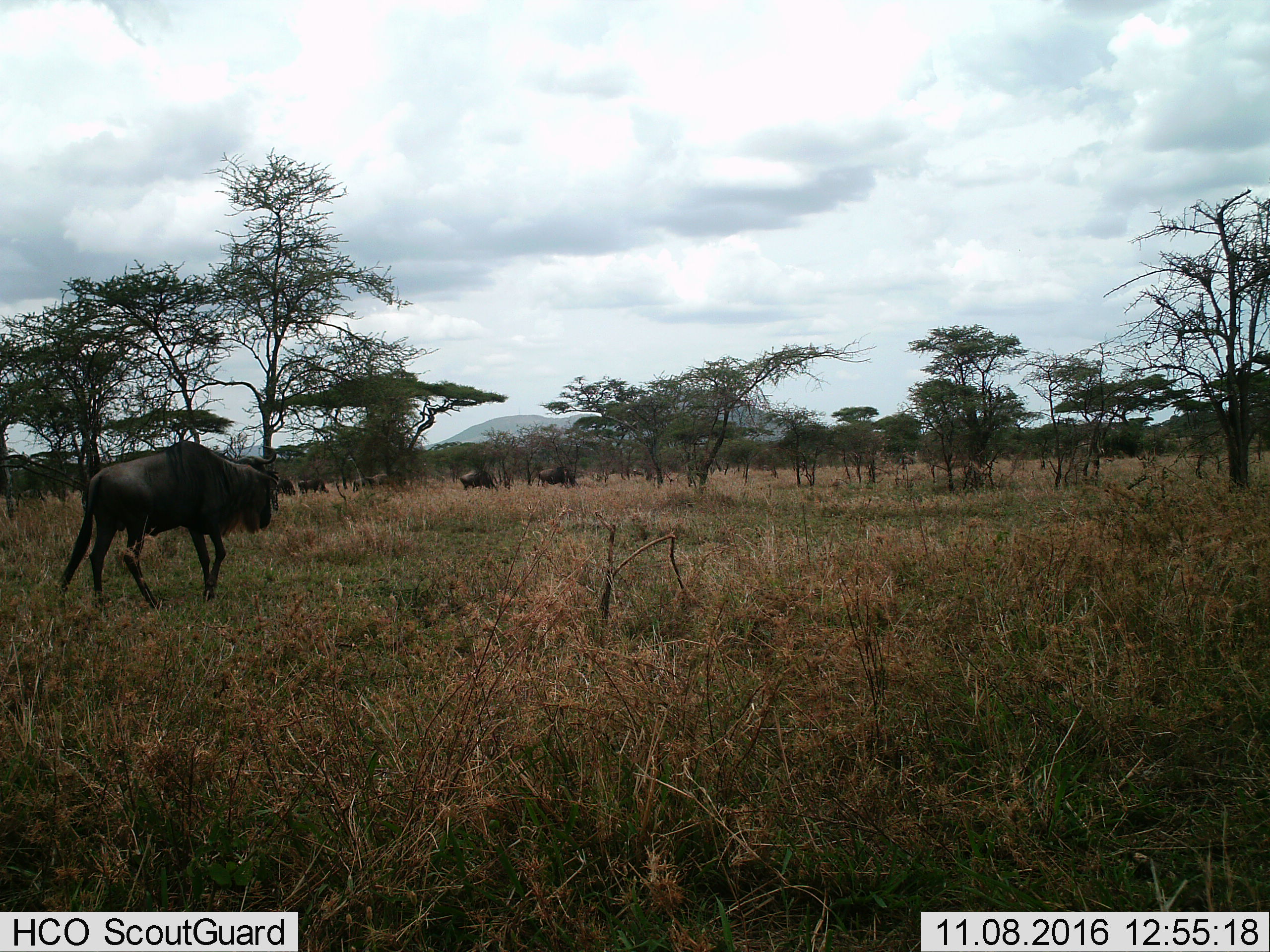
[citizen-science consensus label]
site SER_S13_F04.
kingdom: Animalia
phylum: Chordata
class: Mammalia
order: Artiodactyla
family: Bovidae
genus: Connochaetes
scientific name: Connochaetes taurinus taurinus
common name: blue wildebeest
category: wildebeestblue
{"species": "wildebeestblue (blue wildebeest) (Connochaetes taurinus taurinus)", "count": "7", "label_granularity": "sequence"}